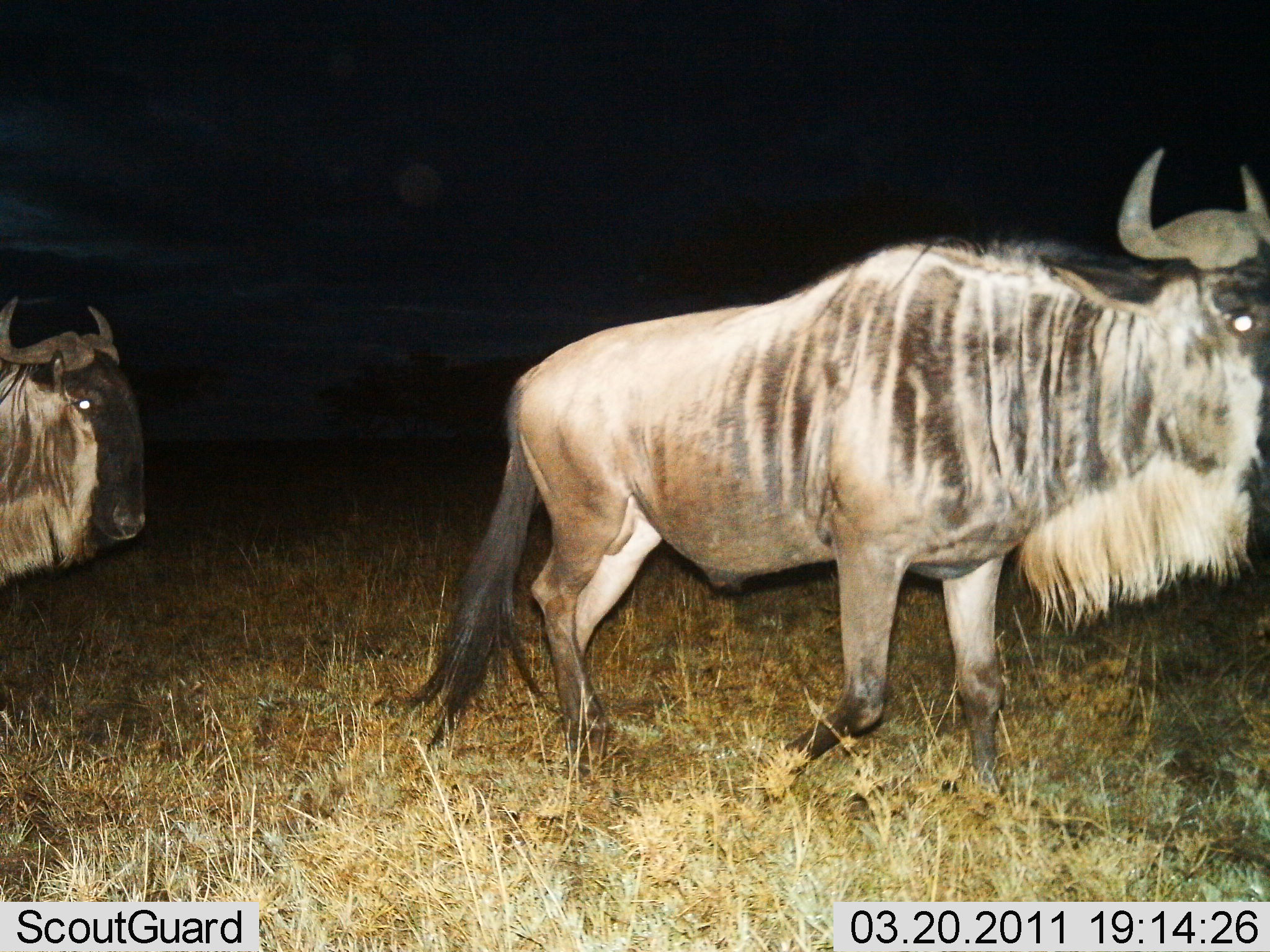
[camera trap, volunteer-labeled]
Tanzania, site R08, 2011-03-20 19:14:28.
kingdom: Animalia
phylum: Chordata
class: Mammalia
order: Artiodactyla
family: Bovidae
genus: Connochaetes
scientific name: Connochaetes taurinus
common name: blue wildebeest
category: wildebeest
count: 2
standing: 18%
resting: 0%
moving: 82%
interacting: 0%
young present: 0%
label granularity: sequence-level